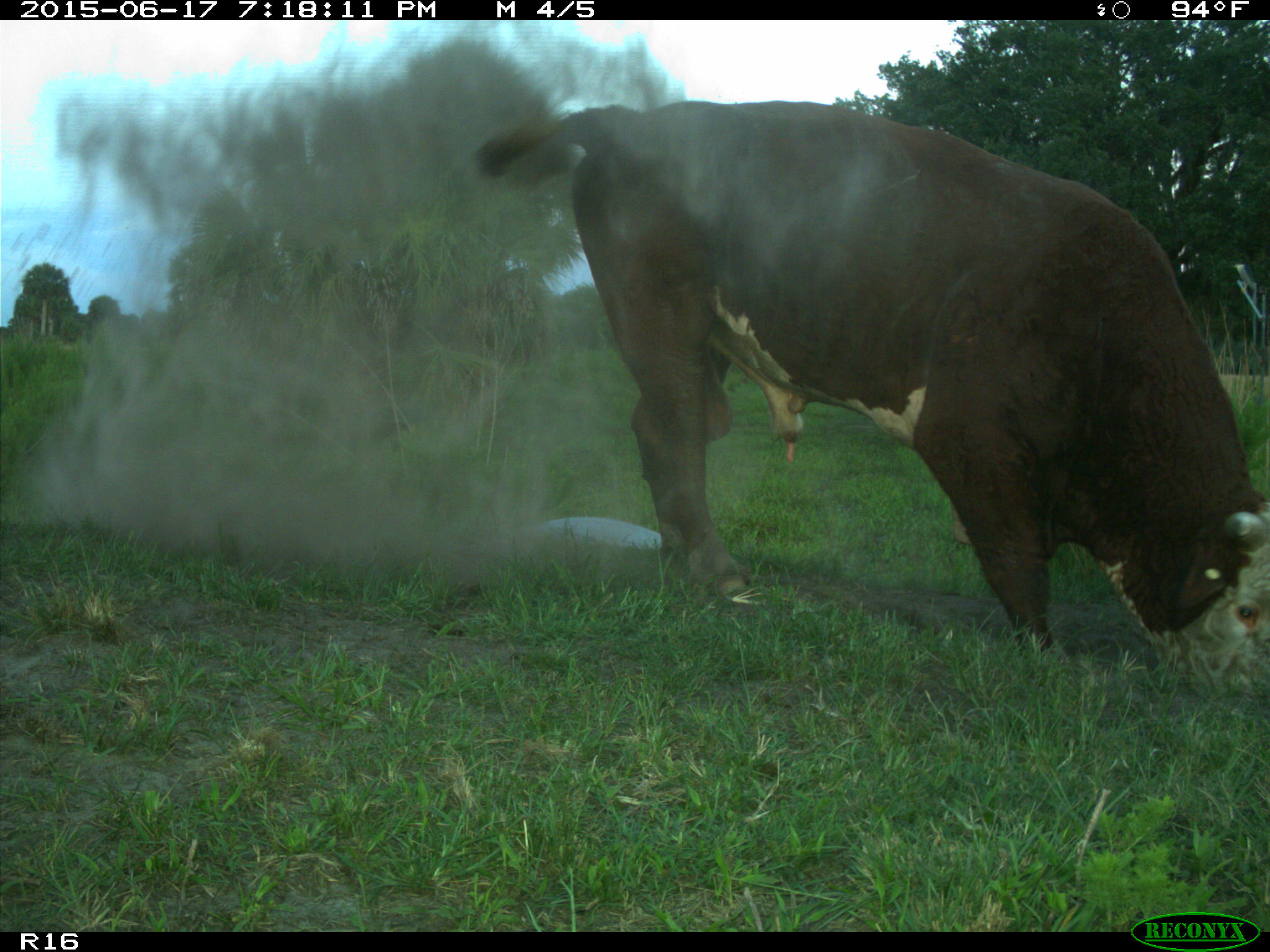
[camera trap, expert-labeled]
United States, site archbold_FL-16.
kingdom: Animalia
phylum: Chordata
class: Mammalia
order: Artiodactyla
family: Bovidae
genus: Bos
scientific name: Bos taurus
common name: domestic cow